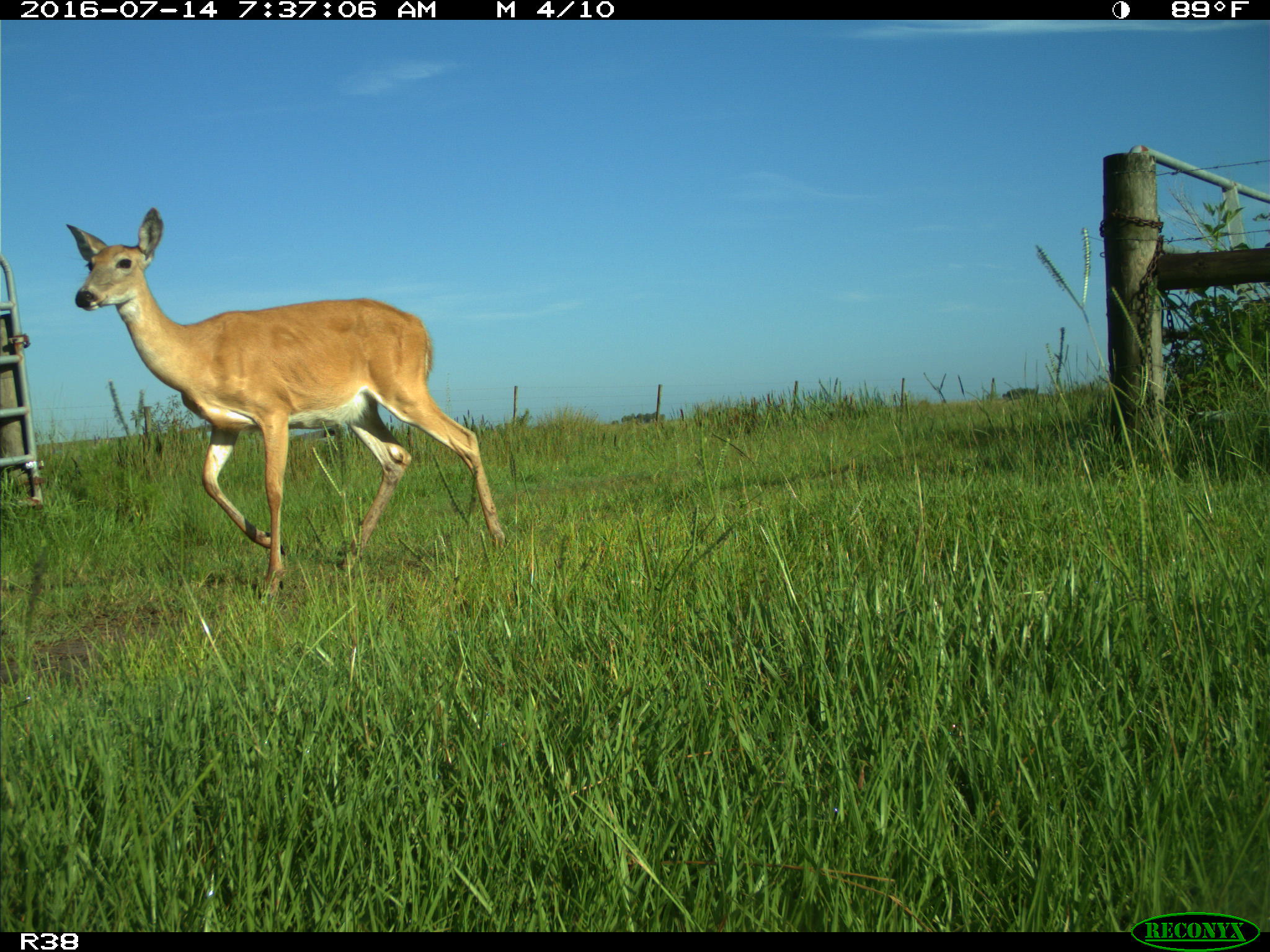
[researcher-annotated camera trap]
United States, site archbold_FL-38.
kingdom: Animalia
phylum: Chordata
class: Mammalia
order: Artiodactyla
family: Cervidae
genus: Odocoileus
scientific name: Odocoileus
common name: deer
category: unidentified deer